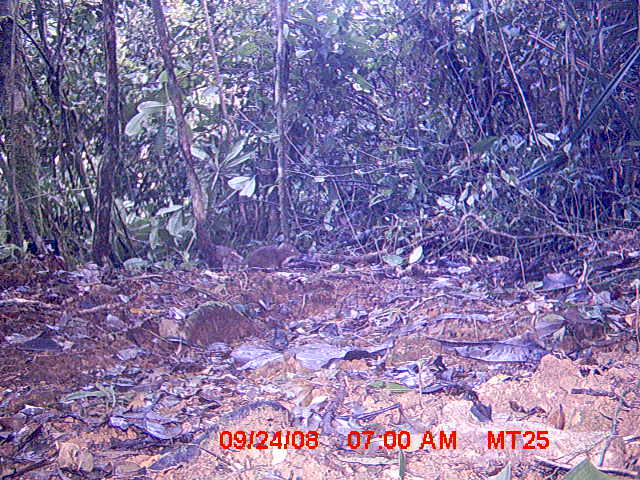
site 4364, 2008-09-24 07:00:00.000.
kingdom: Animalia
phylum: Chordata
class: Mammalia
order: Rodentia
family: Nesomyidae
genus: Nesomys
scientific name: Nesomys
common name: nesomys rodents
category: nesomys sp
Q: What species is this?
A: Nesomys sp (nesomys rodents) (Nesomys).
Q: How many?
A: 1.